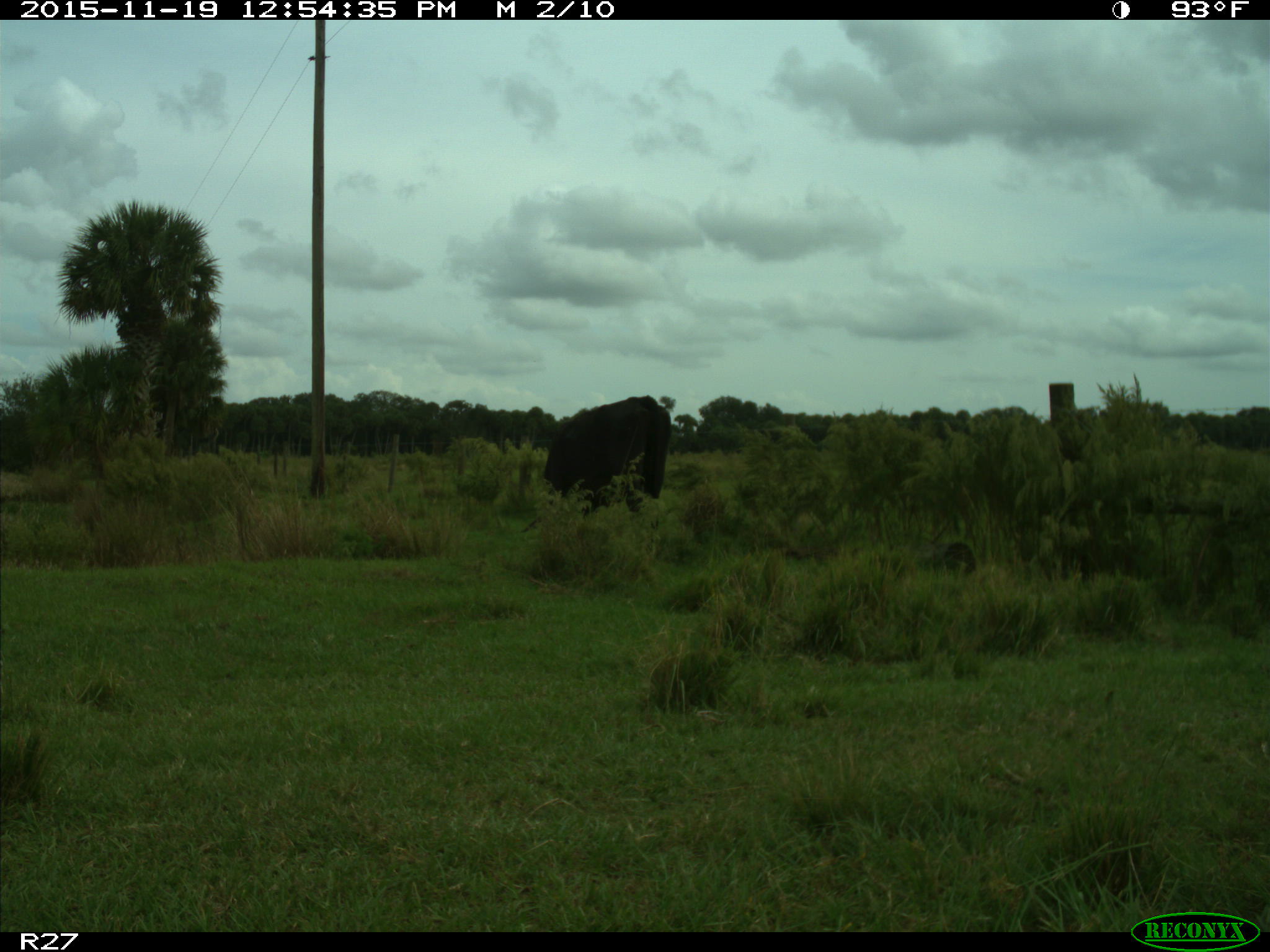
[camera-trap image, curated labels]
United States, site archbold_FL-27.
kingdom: Animalia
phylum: Chordata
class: Mammalia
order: Artiodactyla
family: Bovidae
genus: Bos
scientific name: Bos taurus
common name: domestic cow